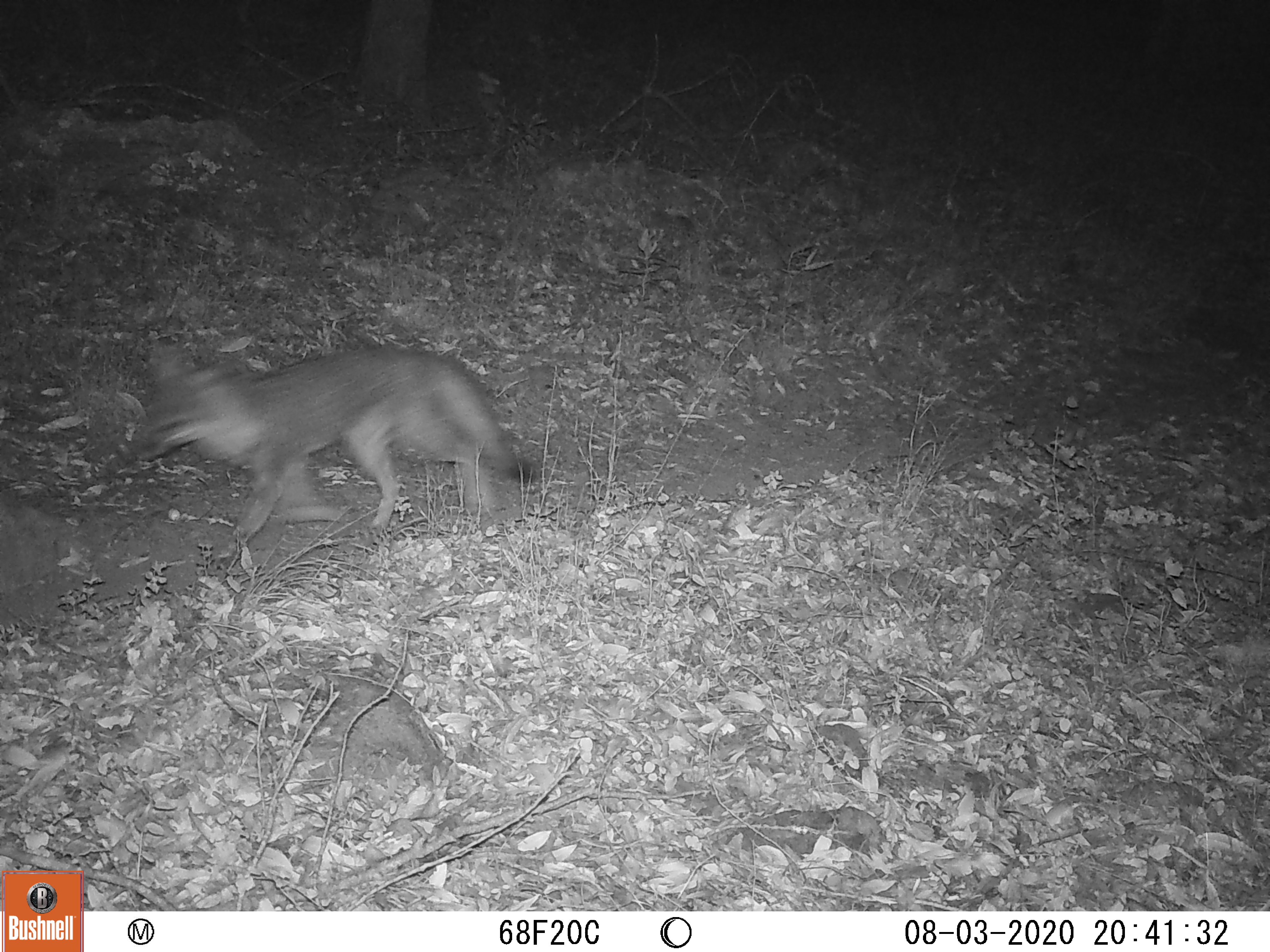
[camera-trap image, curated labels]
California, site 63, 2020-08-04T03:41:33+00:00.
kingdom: Animalia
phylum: Chordata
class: Mammalia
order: Carnivora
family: Canidae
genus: Urocyon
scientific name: Urocyon cinereoargenteus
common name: gray fox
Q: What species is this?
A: Gray fox (Urocyon cinereoargenteus).